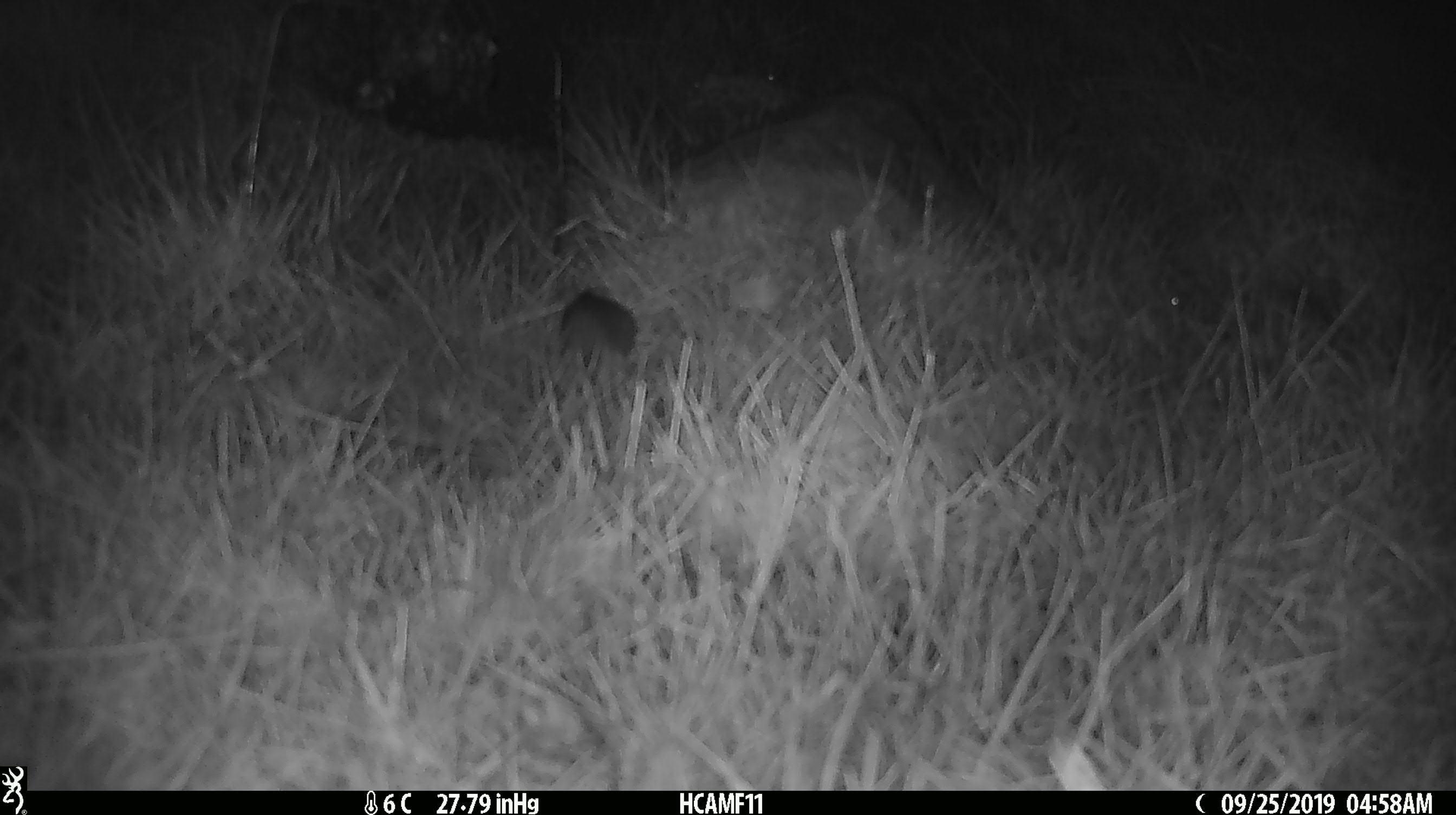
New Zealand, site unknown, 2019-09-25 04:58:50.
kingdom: Animalia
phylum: Chordata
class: Mammalia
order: Rodentia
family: Muridae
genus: Mus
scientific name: Mus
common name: mouse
Mouse (Mus).